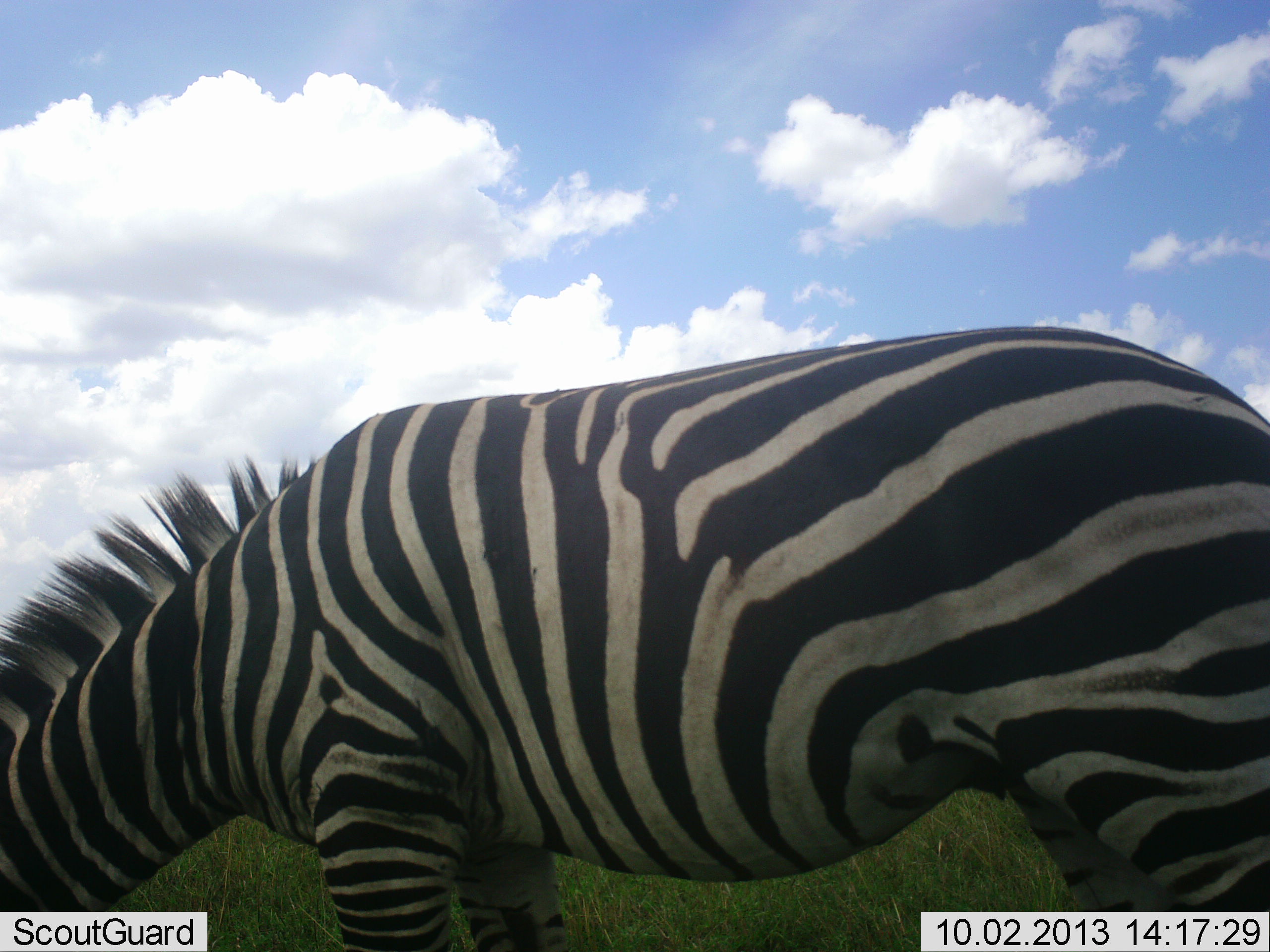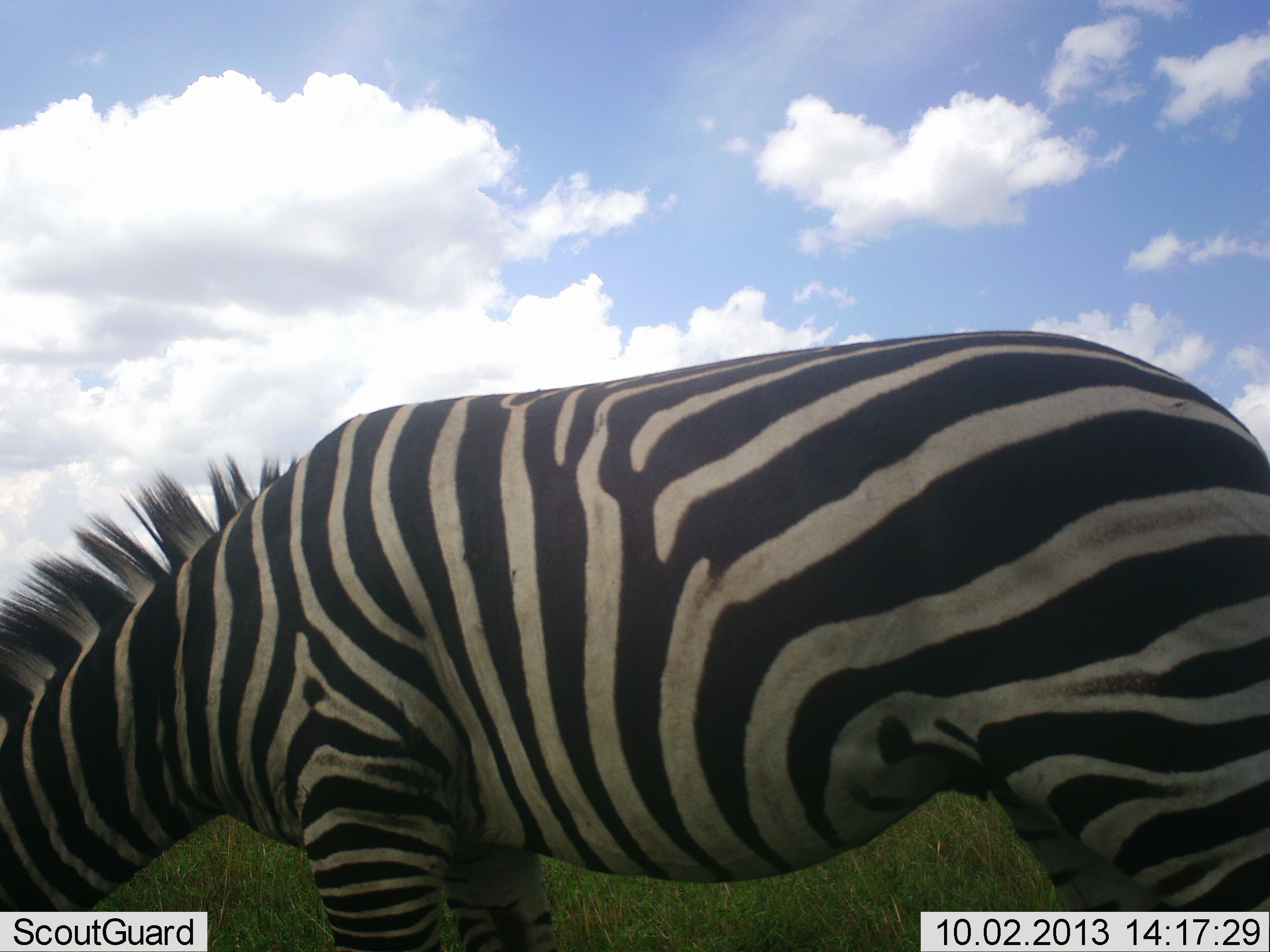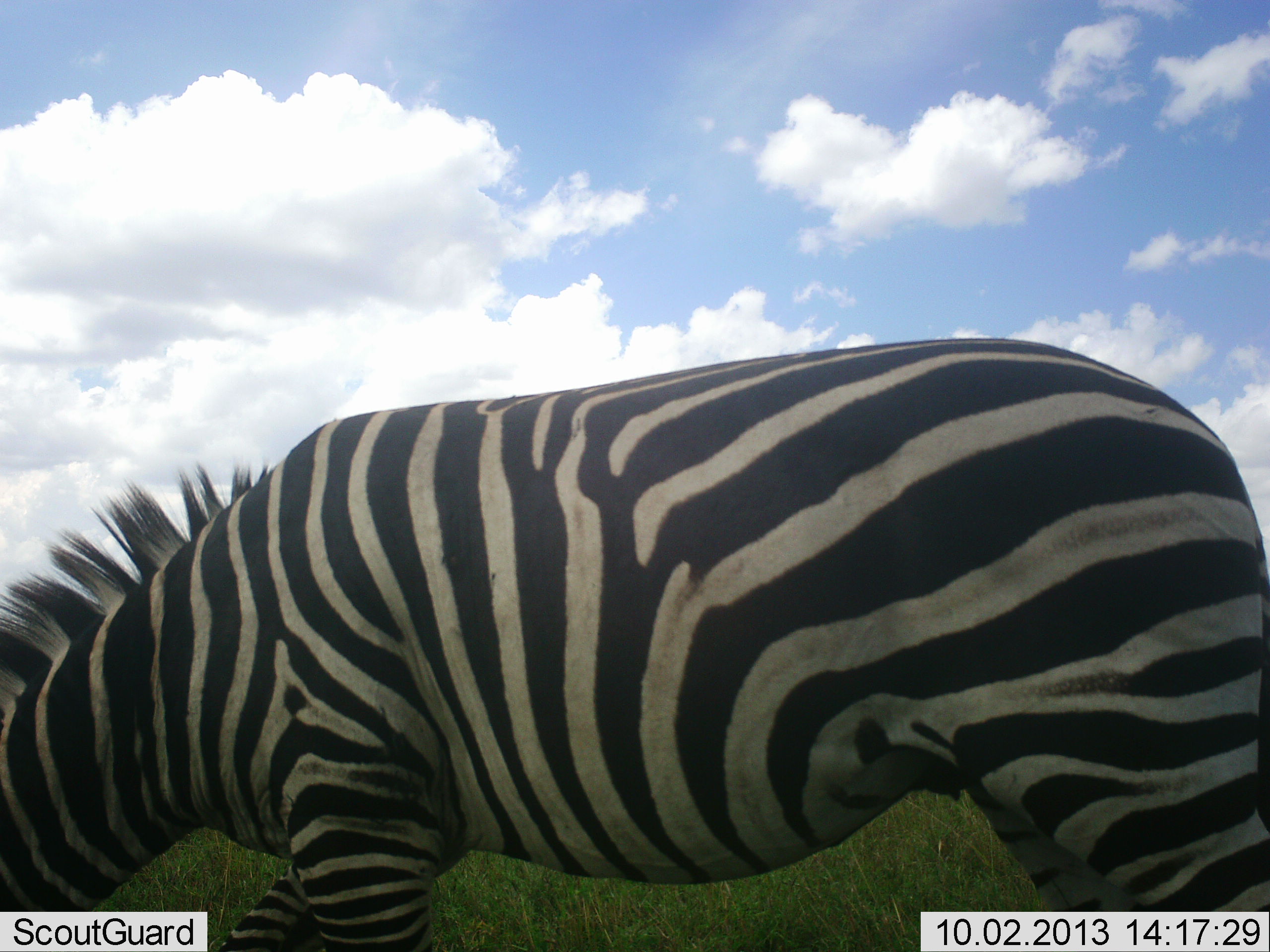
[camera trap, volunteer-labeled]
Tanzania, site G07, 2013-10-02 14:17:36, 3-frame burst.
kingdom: Animalia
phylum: Chordata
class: Mammalia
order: Perissodactyla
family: Equidae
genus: Equus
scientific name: Equus quagga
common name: plains zebra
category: zebra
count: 1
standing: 35%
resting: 5%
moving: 0%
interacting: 0%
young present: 0%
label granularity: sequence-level